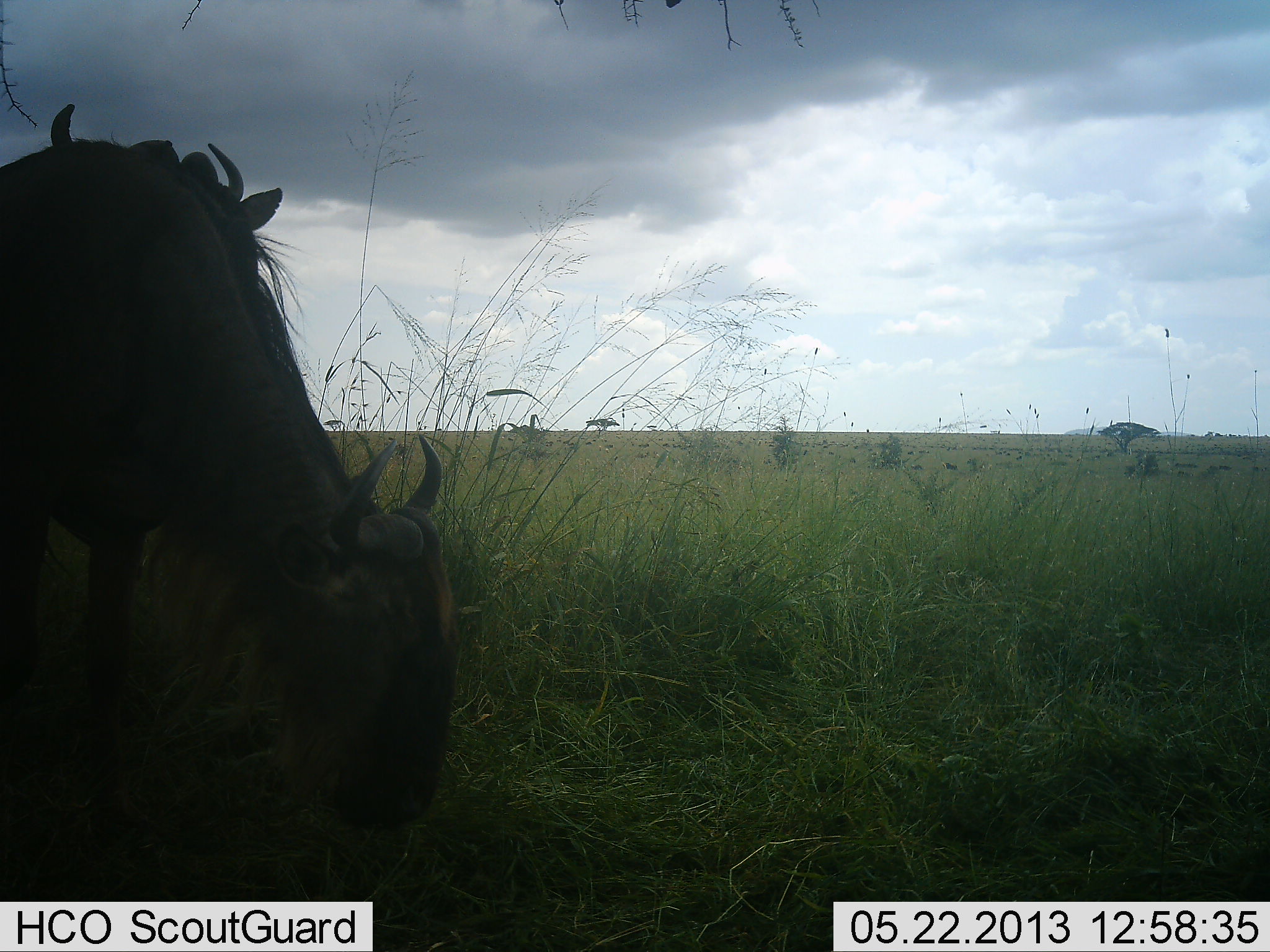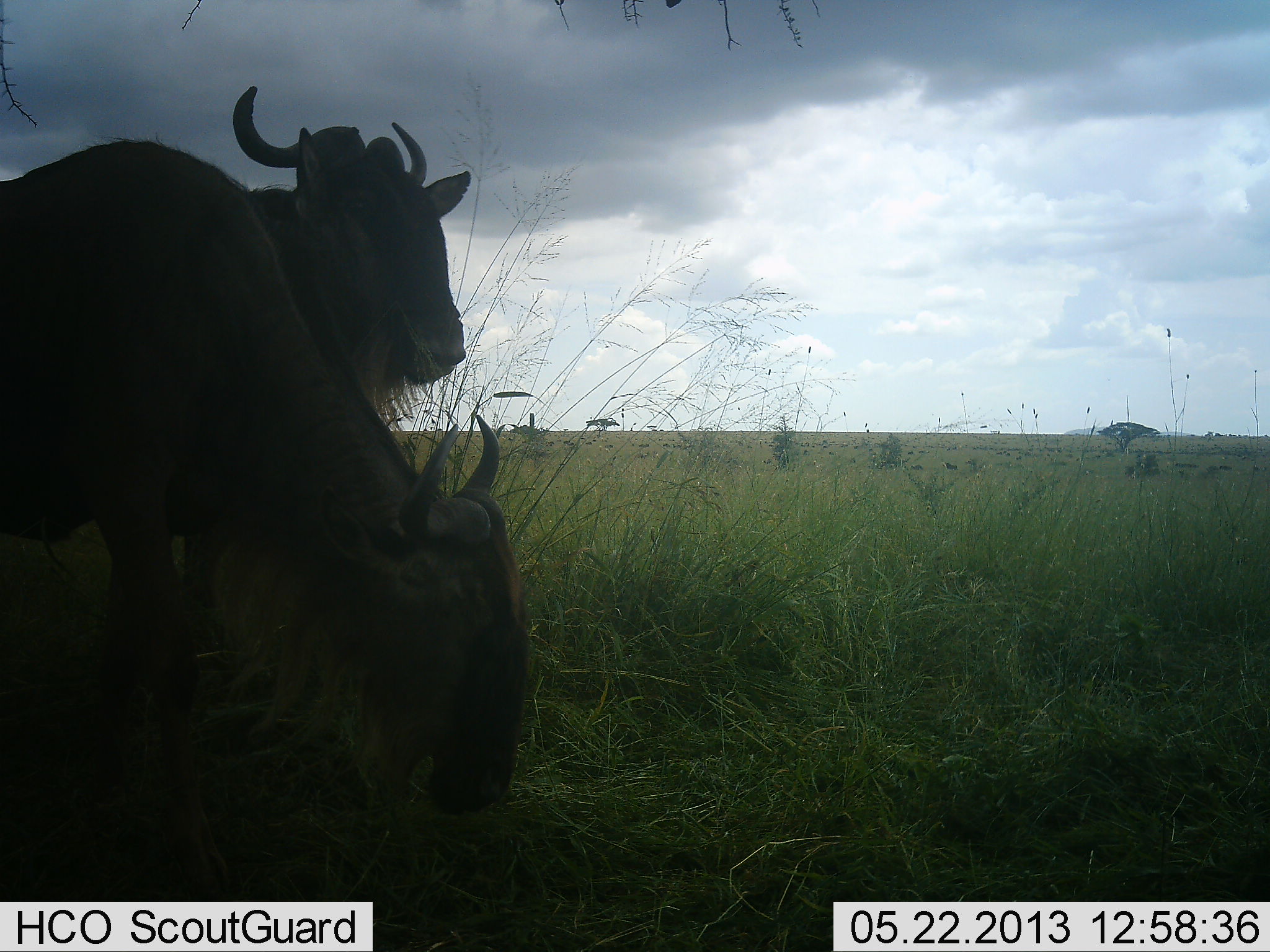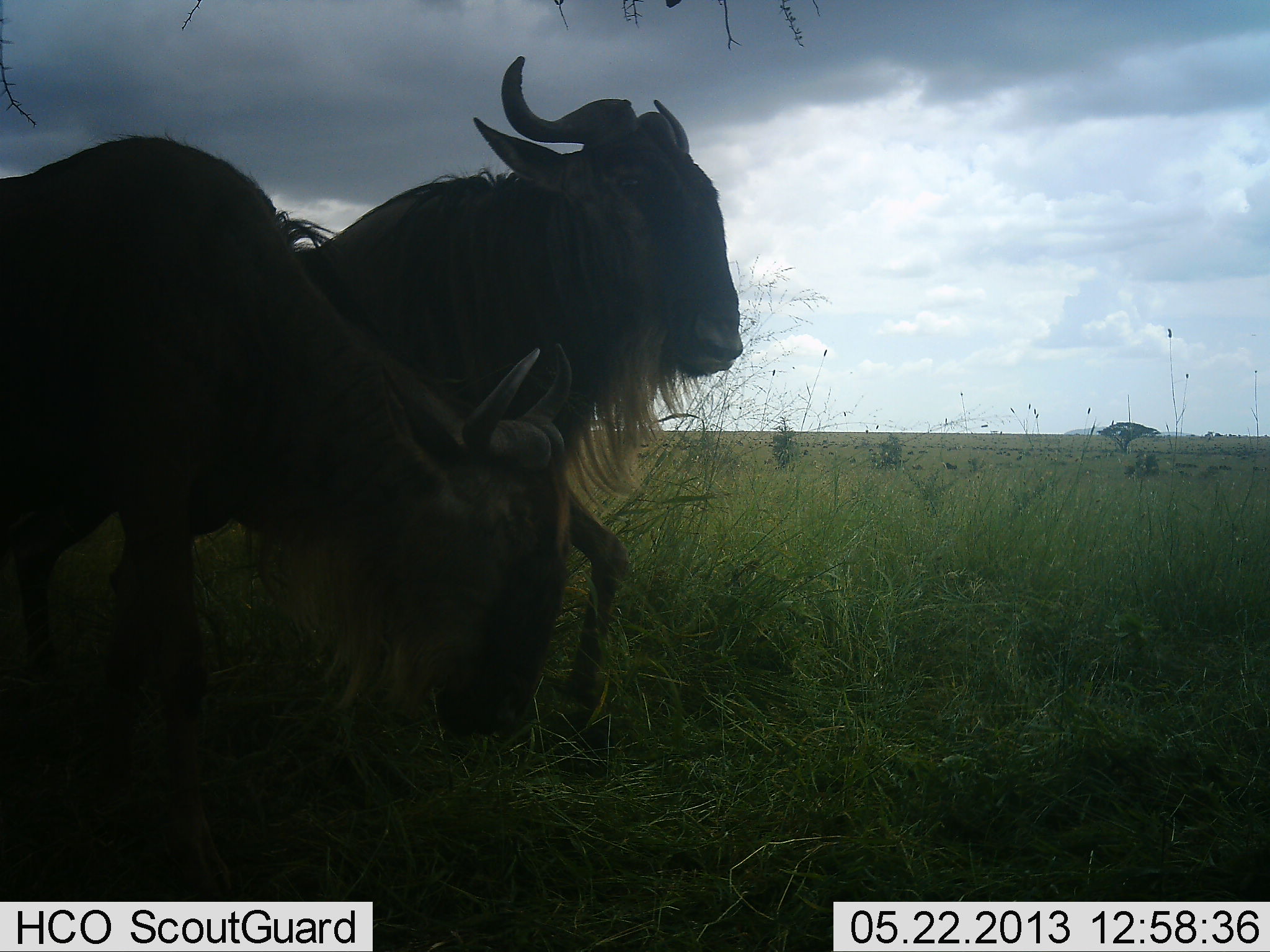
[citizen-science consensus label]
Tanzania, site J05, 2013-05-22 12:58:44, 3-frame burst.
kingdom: Animalia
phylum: Chordata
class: Mammalia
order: Artiodactyla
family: Bovidae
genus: Connochaetes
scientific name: Connochaetes taurinus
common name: blue wildebeest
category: wildebeest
Wildebeest (blue wildebeest) (Connochaetes taurinus), count 2. Behavior (volunteer vote fractions): standing 30%, resting 7%, moving 70%, interacting 0%. Young present (vote fraction): 0%. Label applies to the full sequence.